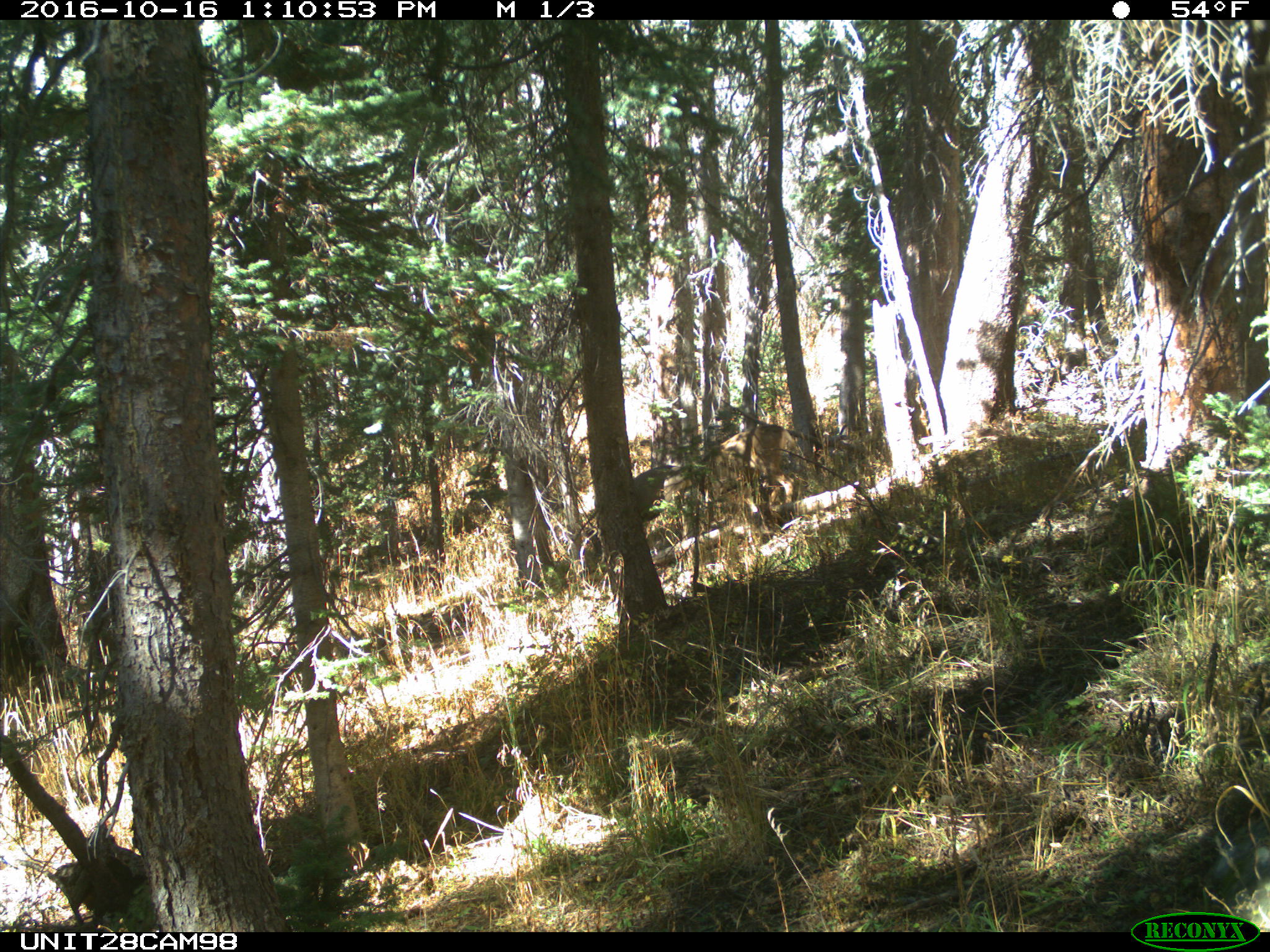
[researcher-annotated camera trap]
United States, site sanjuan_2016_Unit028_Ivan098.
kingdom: Animalia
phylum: Chordata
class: Mammalia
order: Artiodactyla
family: Cervidae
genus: Odocoileus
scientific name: Odocoileus hemionus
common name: mule deer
Odocoileus hemionus (mule deer).